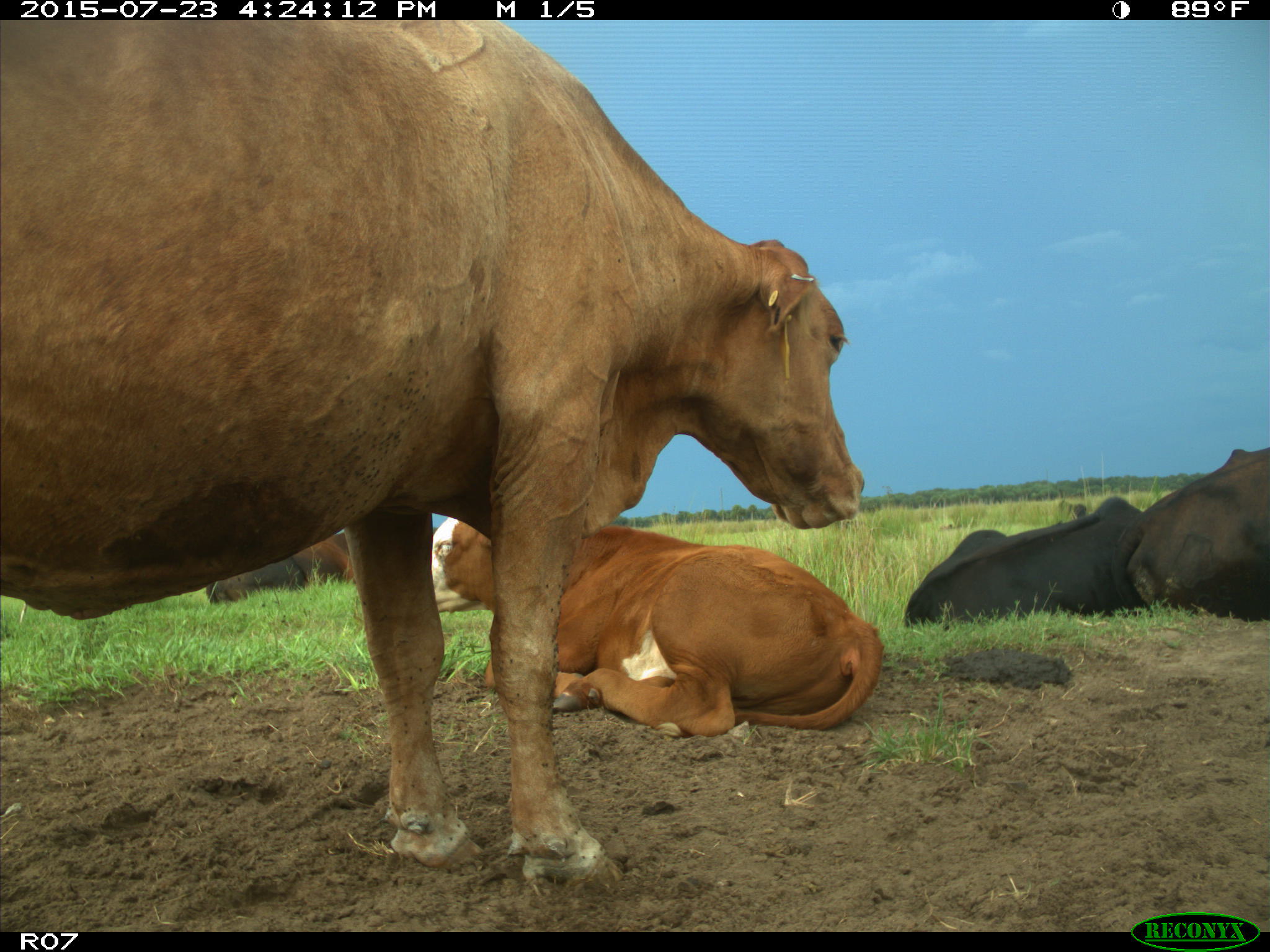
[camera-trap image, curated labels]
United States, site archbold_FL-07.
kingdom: Animalia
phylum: Chordata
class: Mammalia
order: Artiodactyla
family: Bovidae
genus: Bos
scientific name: Bos taurus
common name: domestic cow